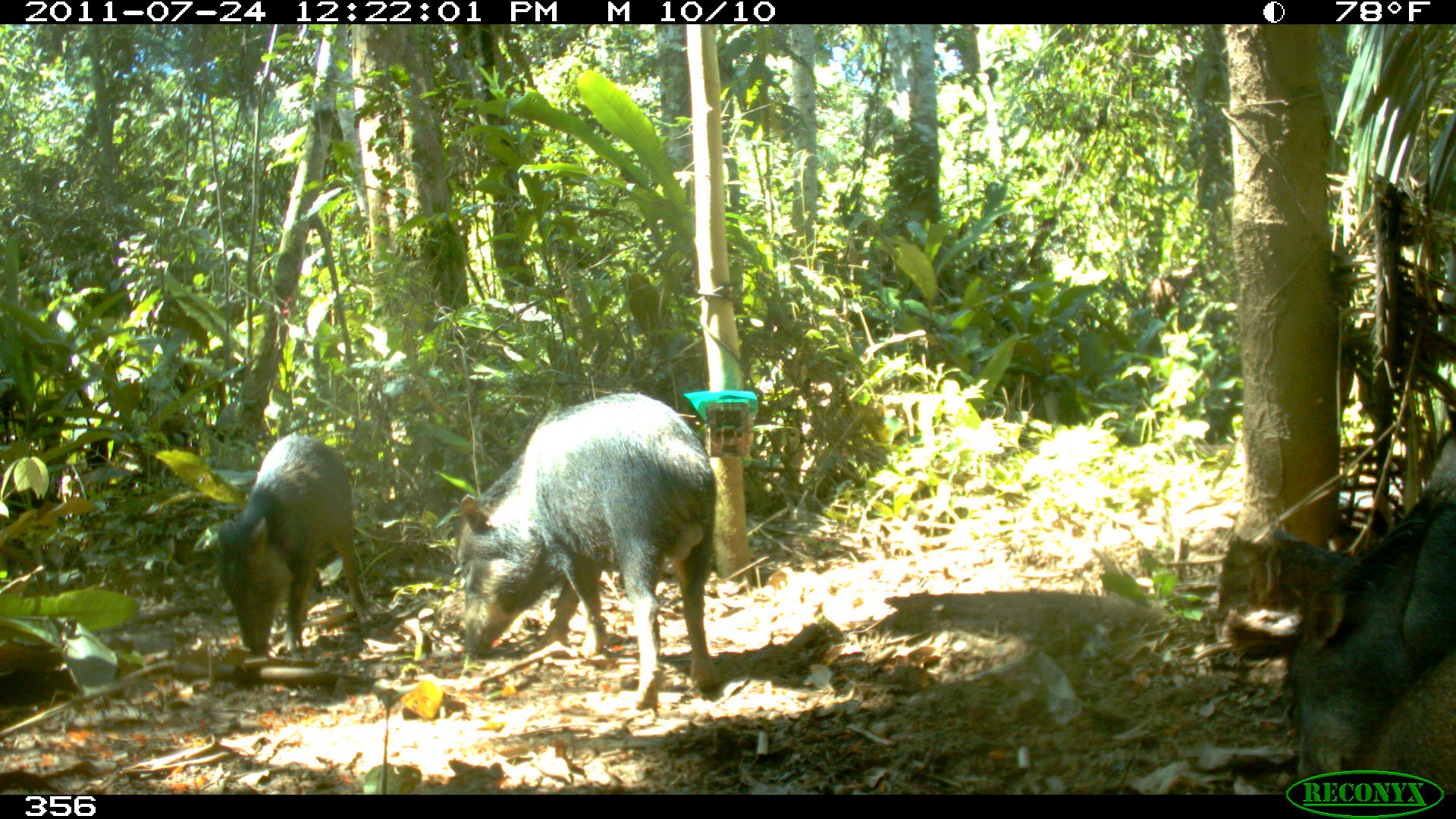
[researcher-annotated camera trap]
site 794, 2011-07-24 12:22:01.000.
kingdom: Animalia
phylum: Chordata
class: Mammalia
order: Artiodactyla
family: Tayassuidae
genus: Tayassu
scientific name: Tayassu pecari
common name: white-lipped peccary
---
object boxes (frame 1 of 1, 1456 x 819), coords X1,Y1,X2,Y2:
tayassu pecari: 457,392,716,706; 1279,475,1456,790; 215,434,373,658